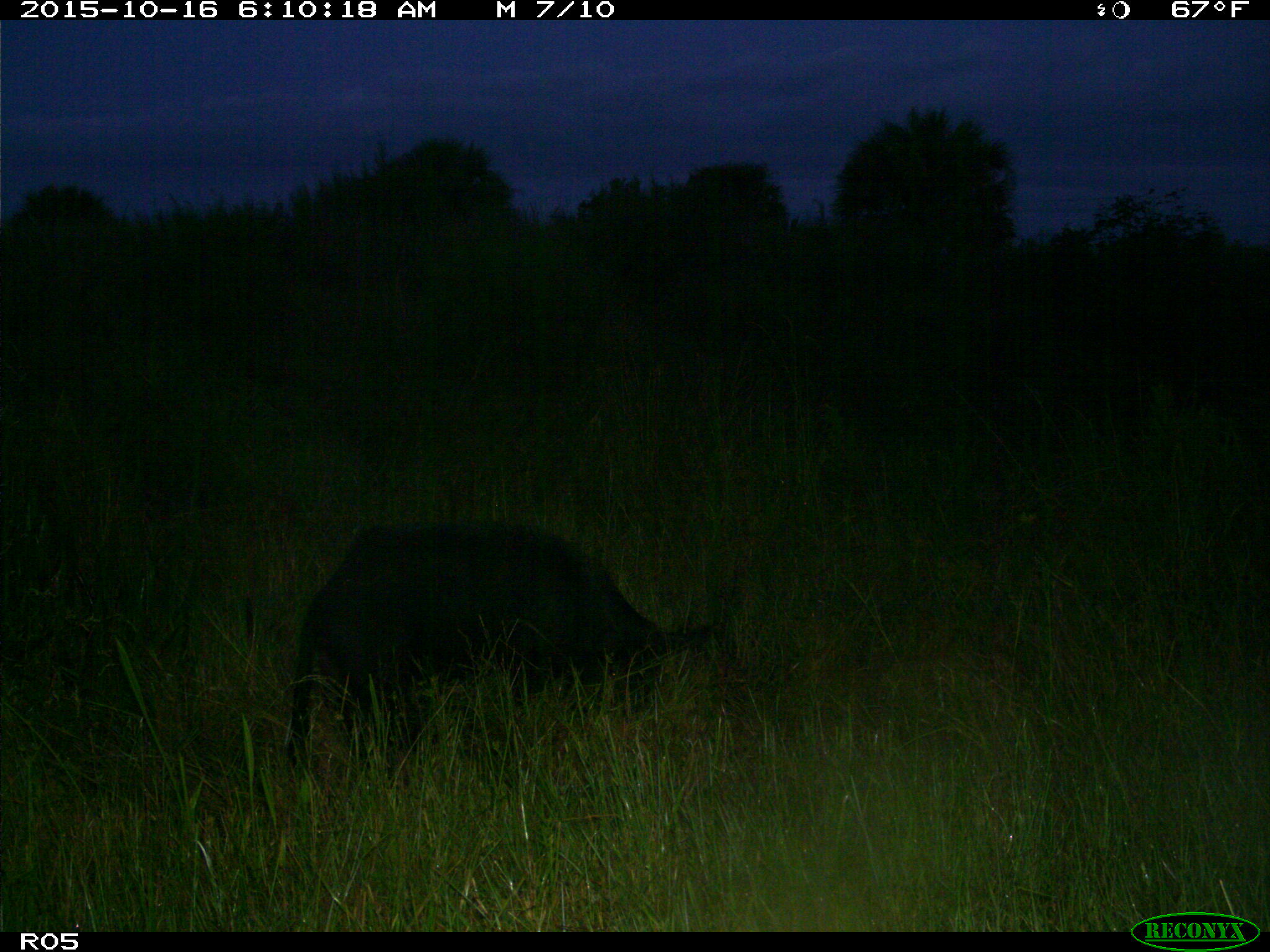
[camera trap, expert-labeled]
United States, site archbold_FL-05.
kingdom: Animalia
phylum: Chordata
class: Mammalia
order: Artiodactyla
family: Suidae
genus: Sus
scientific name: Sus scrofa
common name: wild boar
Sus scrofa (wild boar).